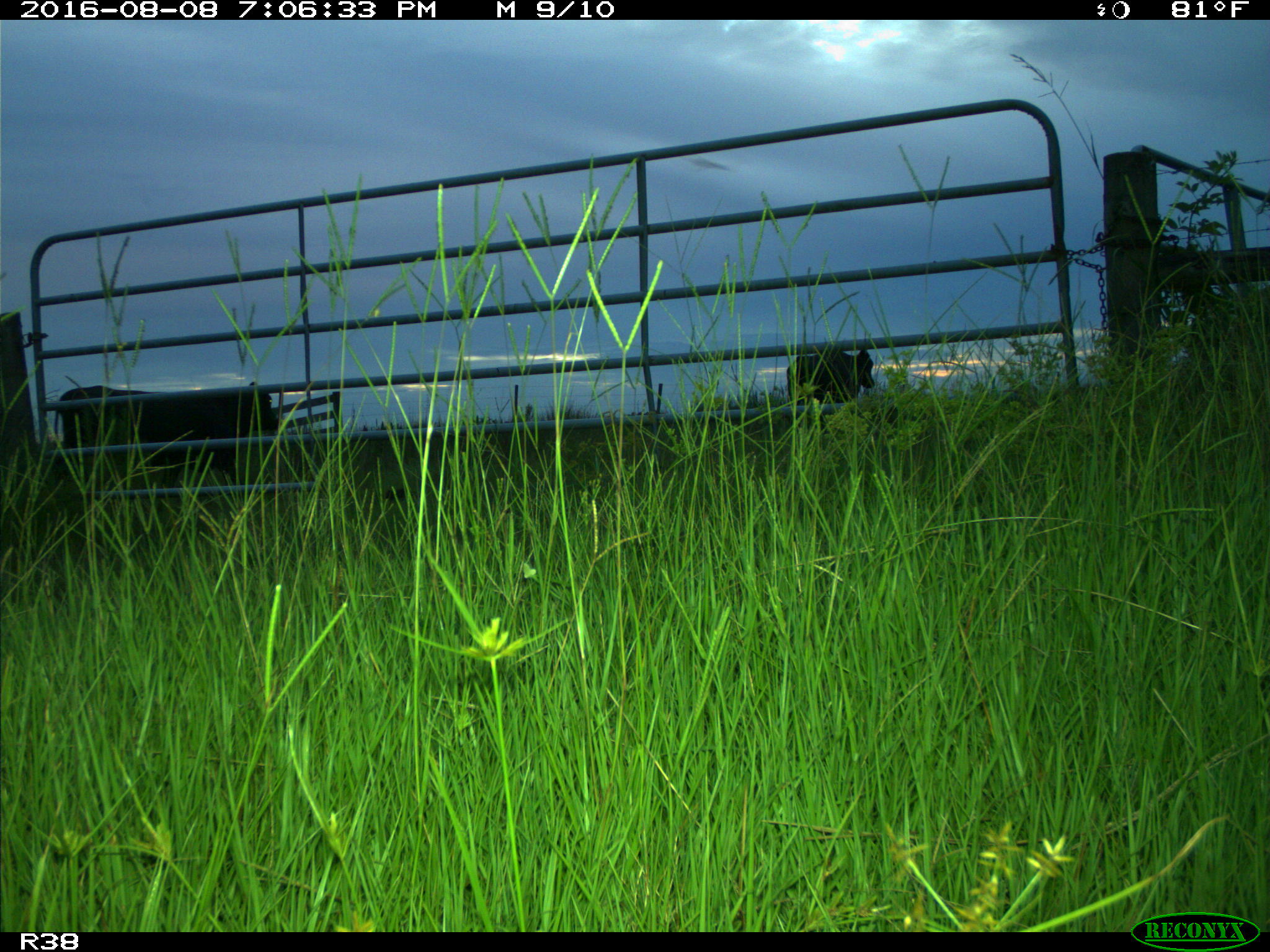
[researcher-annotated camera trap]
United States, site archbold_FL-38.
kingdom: Animalia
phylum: Chordata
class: Mammalia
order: Artiodactyla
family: Bovidae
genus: Bos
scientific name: Bos taurus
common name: domestic cow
Bos taurus (domestic cow).